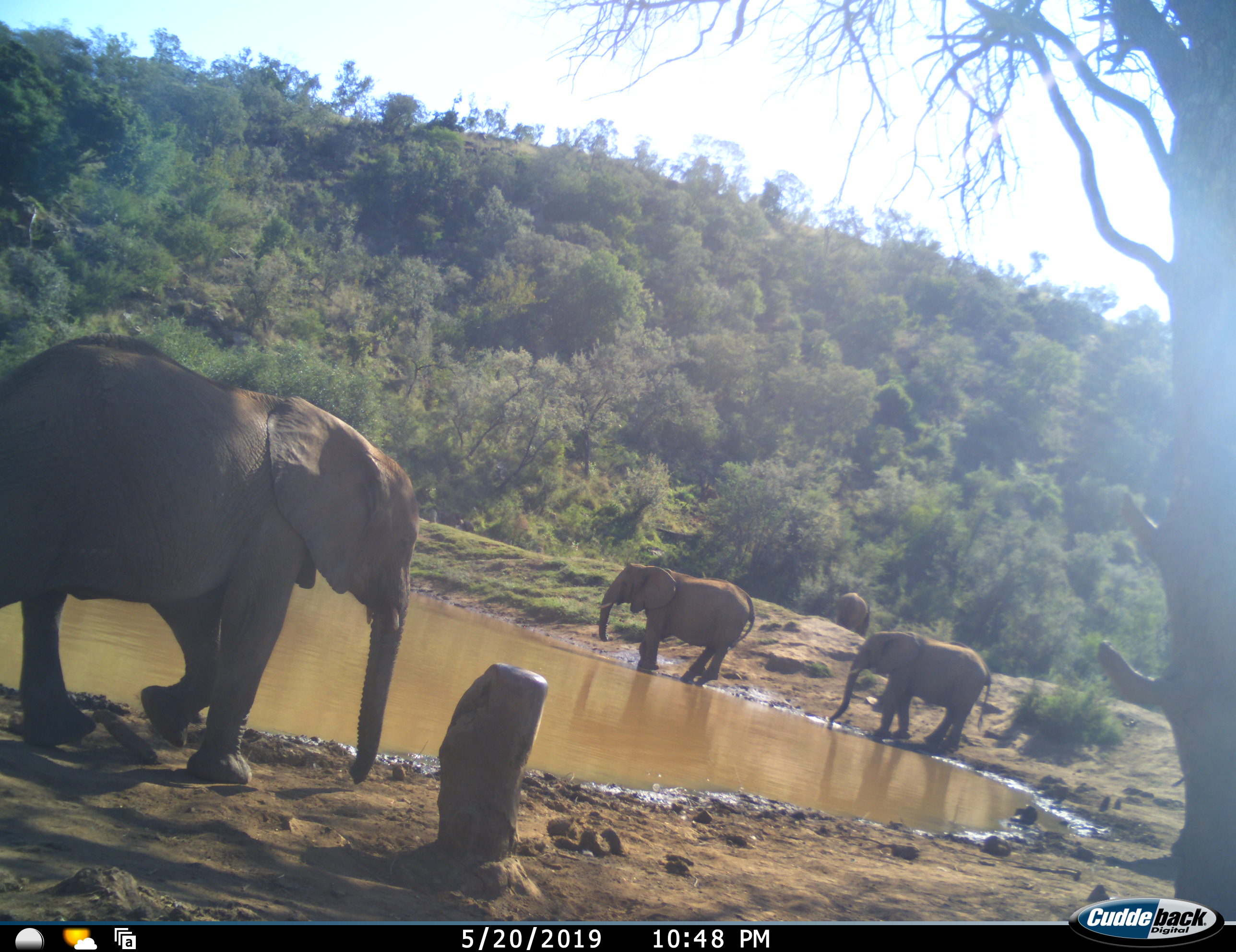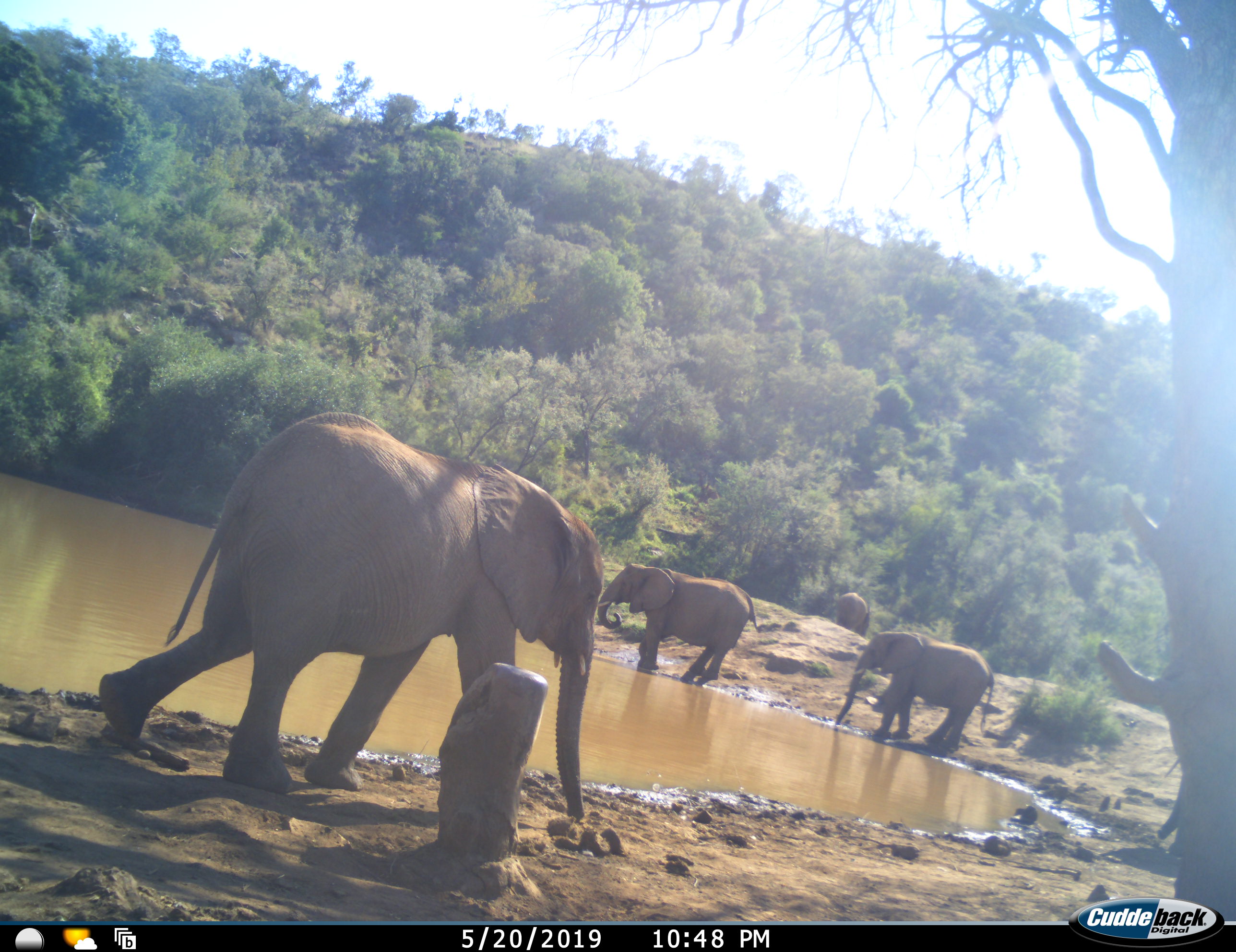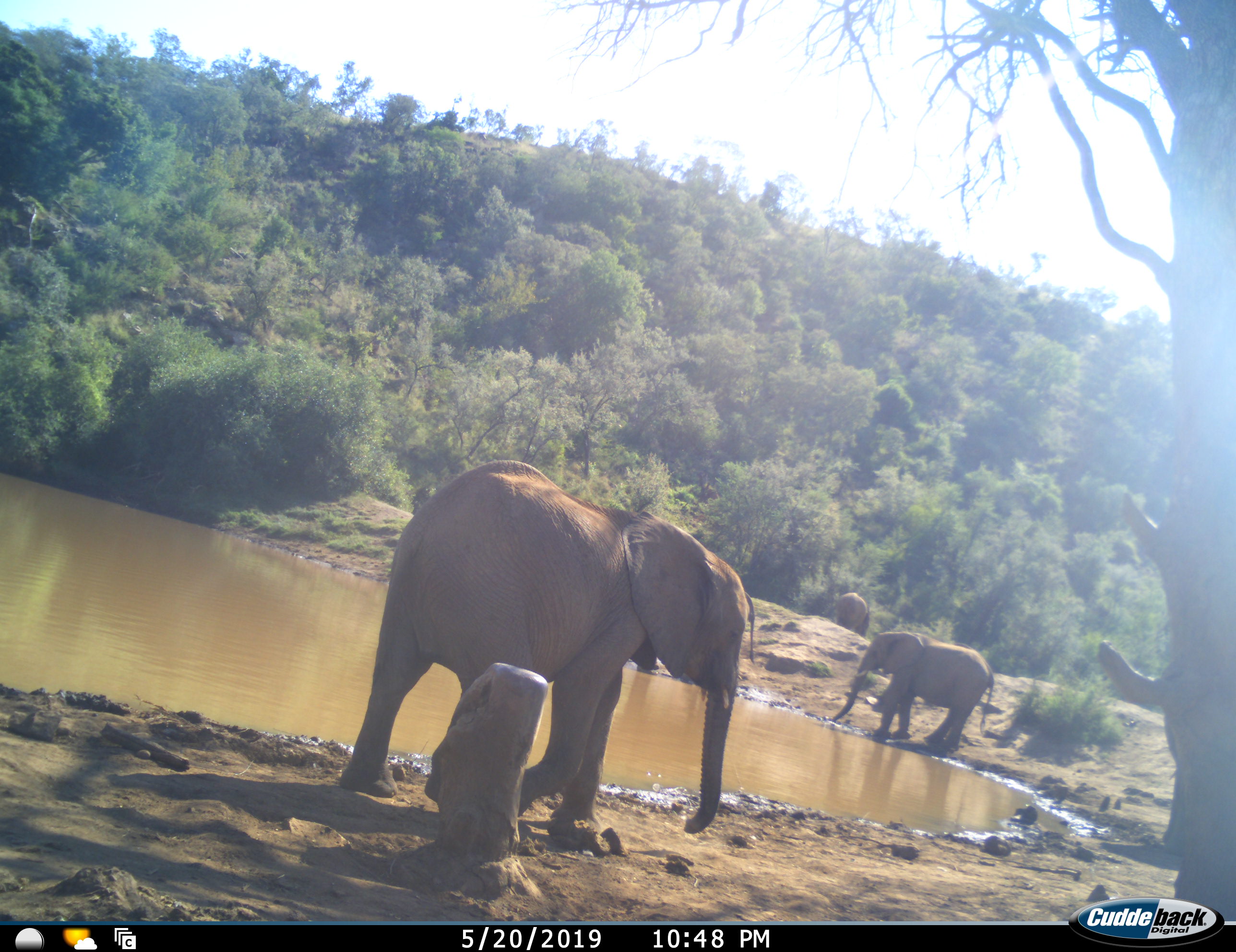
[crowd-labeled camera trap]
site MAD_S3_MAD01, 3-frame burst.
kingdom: Animalia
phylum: Chordata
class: Mammalia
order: Proboscidea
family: Elephantidae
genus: Loxodonta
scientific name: Loxodonta africana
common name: african bush elephant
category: elephant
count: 4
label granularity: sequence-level